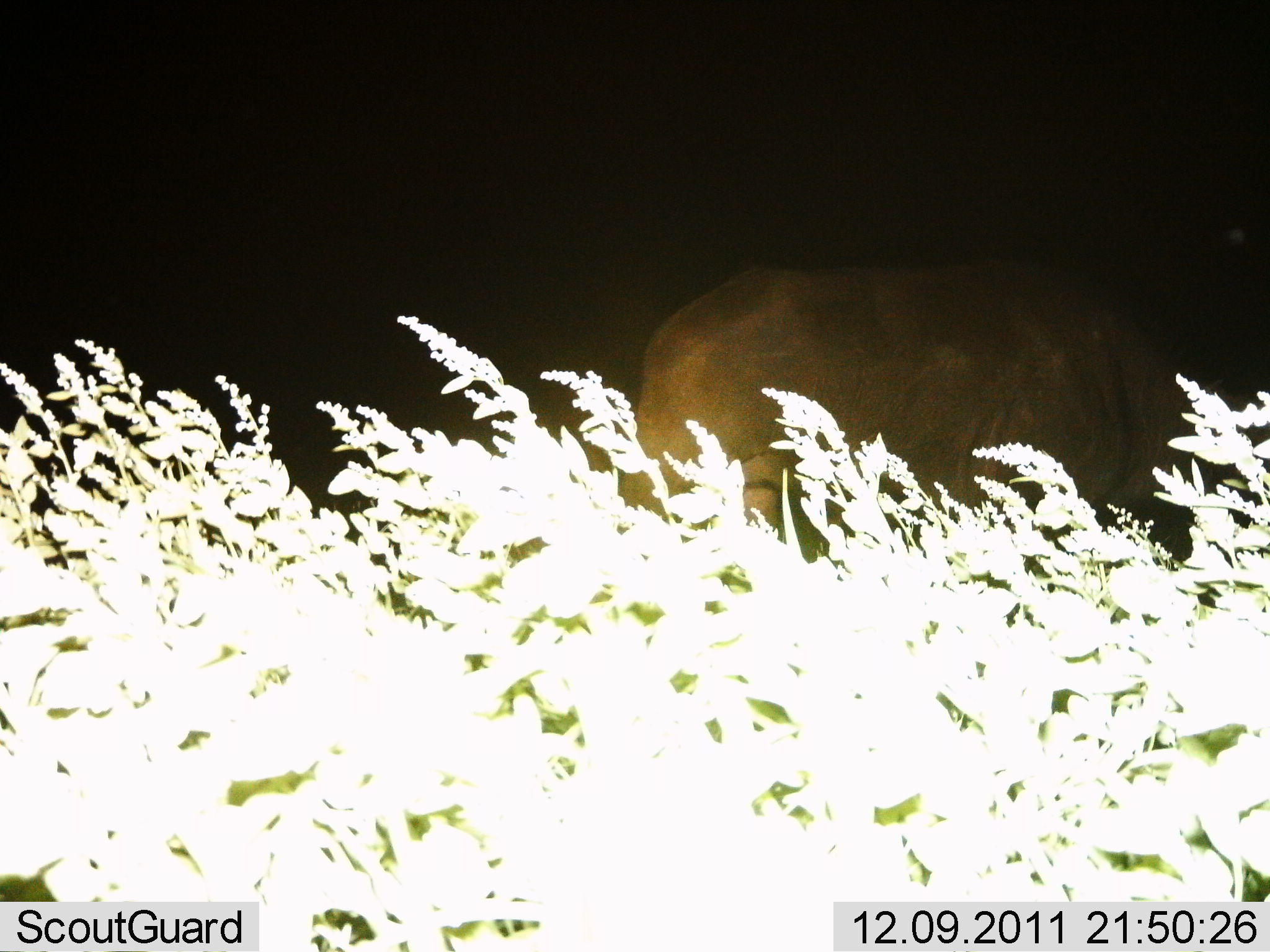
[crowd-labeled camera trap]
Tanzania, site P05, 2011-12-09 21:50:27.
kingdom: Animalia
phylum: Chordata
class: Mammalia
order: Perissodactyla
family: Rhinocerotidae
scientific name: Rhinocerotidae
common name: rhinoceros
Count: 1.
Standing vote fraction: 86%.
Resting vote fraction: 0%.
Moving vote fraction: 14%.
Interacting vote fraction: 0%.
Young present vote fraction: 0%.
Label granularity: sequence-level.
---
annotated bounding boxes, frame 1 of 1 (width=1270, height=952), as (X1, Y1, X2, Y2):
animal: (618, 267, 1270, 562)